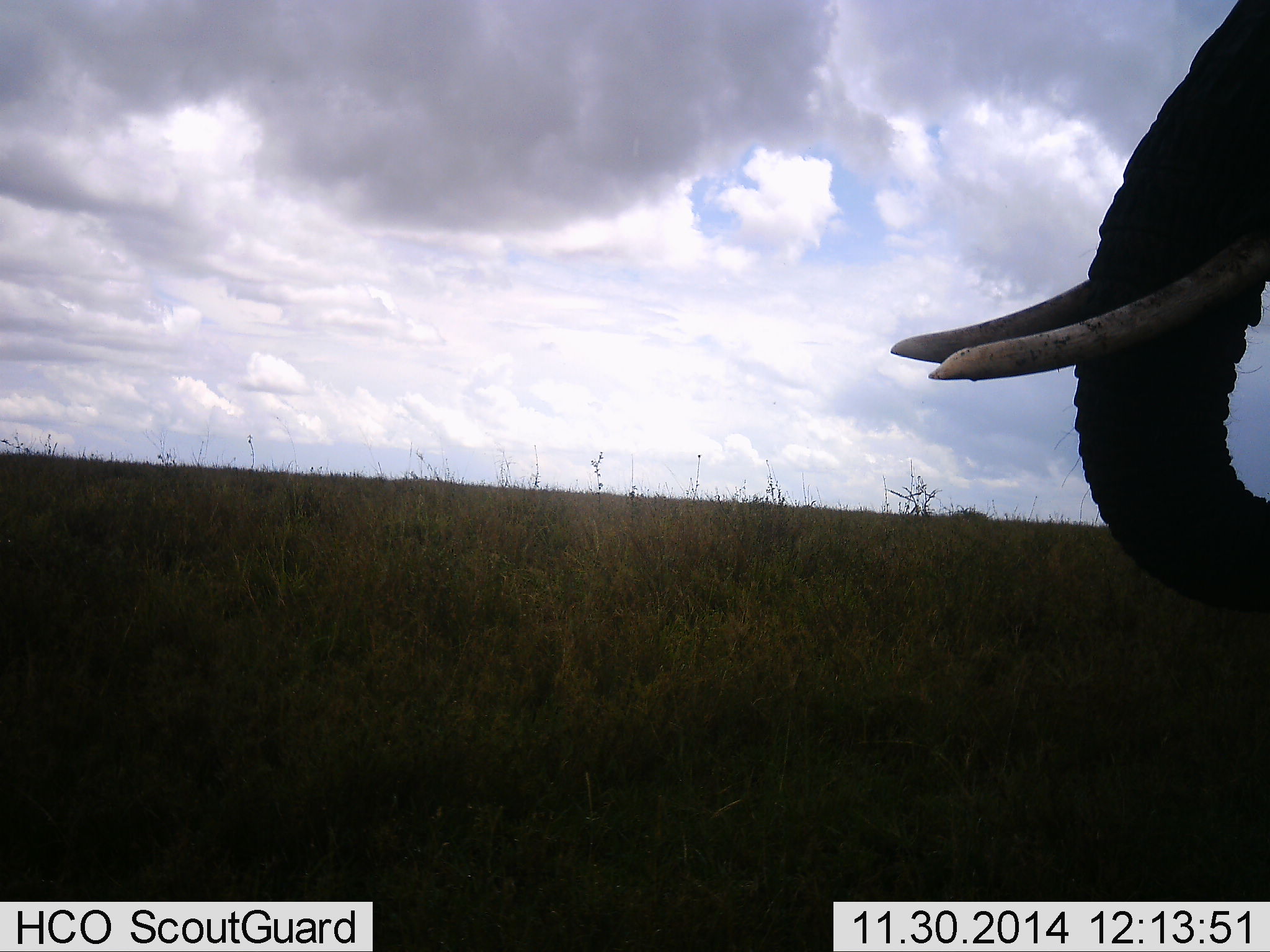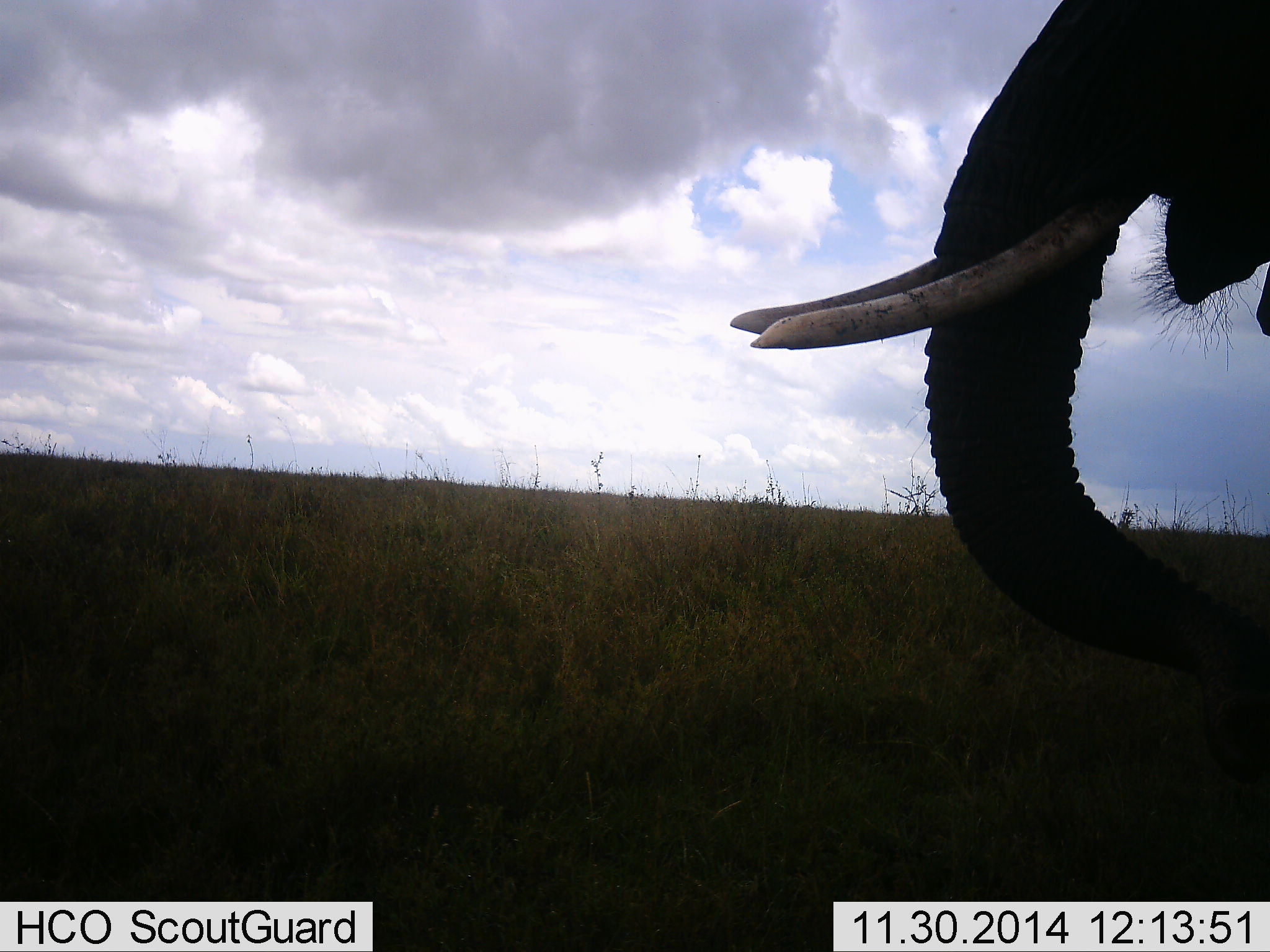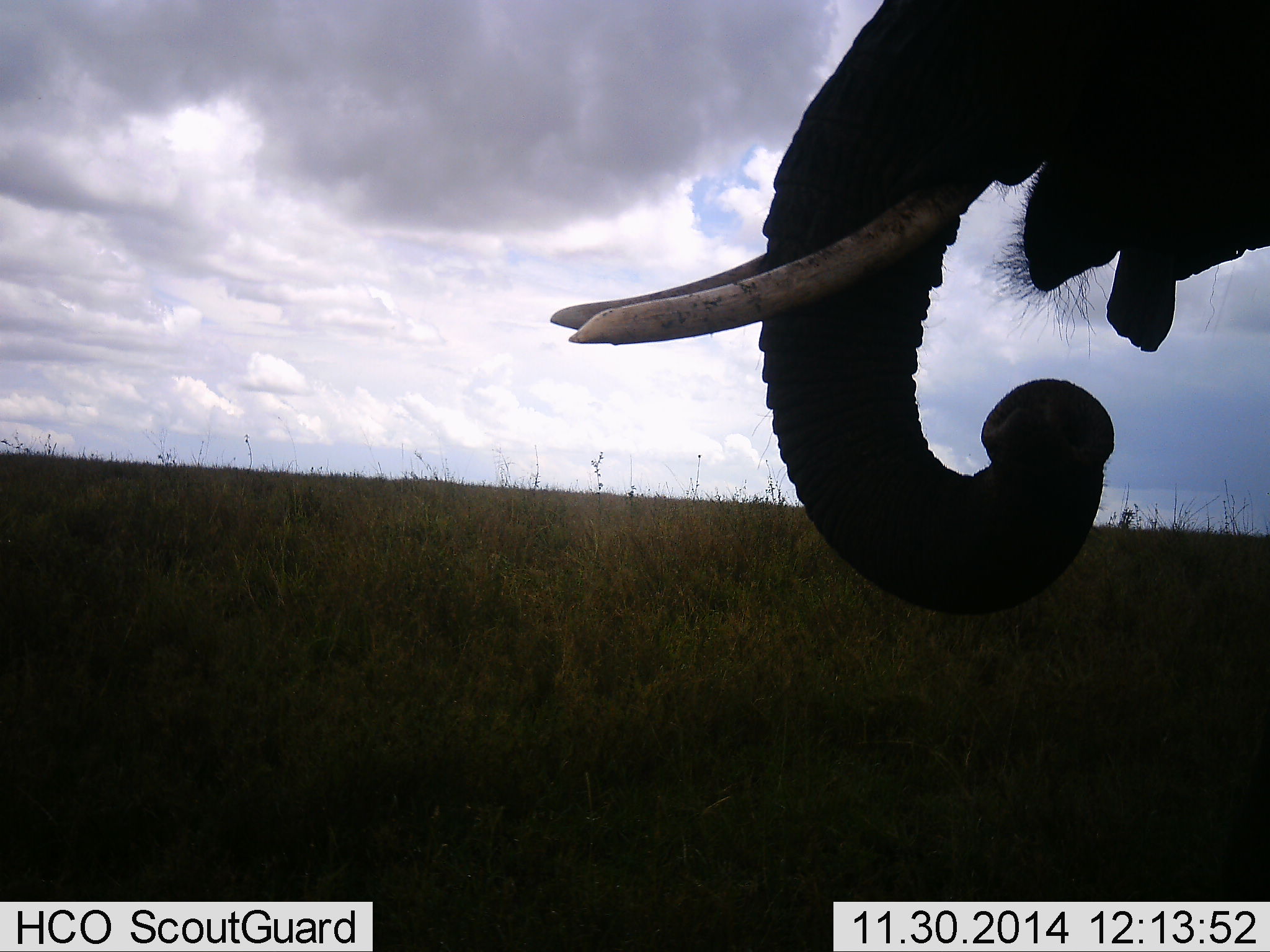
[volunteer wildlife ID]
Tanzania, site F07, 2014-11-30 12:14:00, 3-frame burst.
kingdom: Animalia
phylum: Chordata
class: Mammalia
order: Proboscidea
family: Elephantidae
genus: Loxodonta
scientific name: Loxodonta africana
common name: african bush elephant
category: elephant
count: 1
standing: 40%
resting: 0%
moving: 60%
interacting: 0%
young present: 0%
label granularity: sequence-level